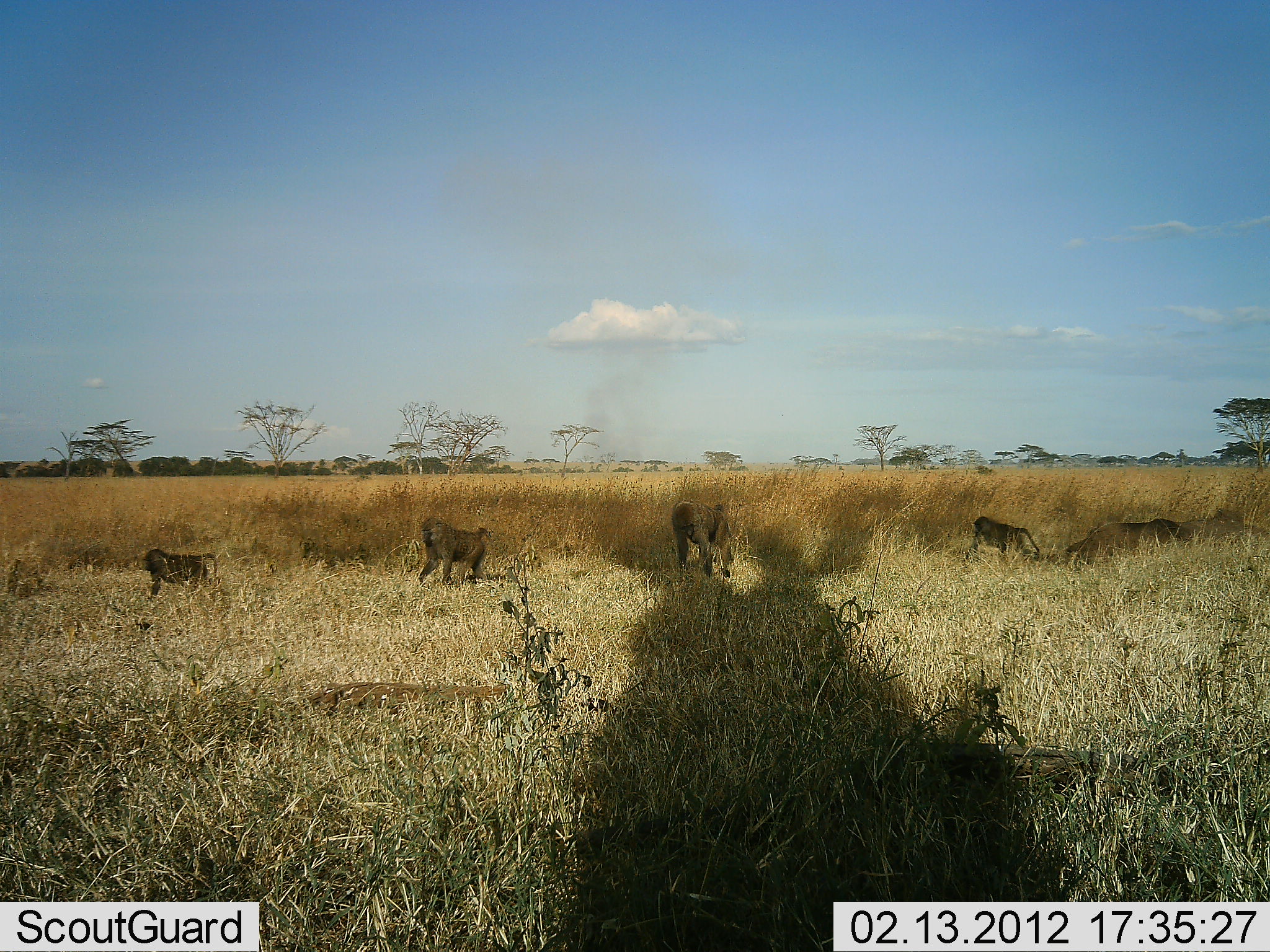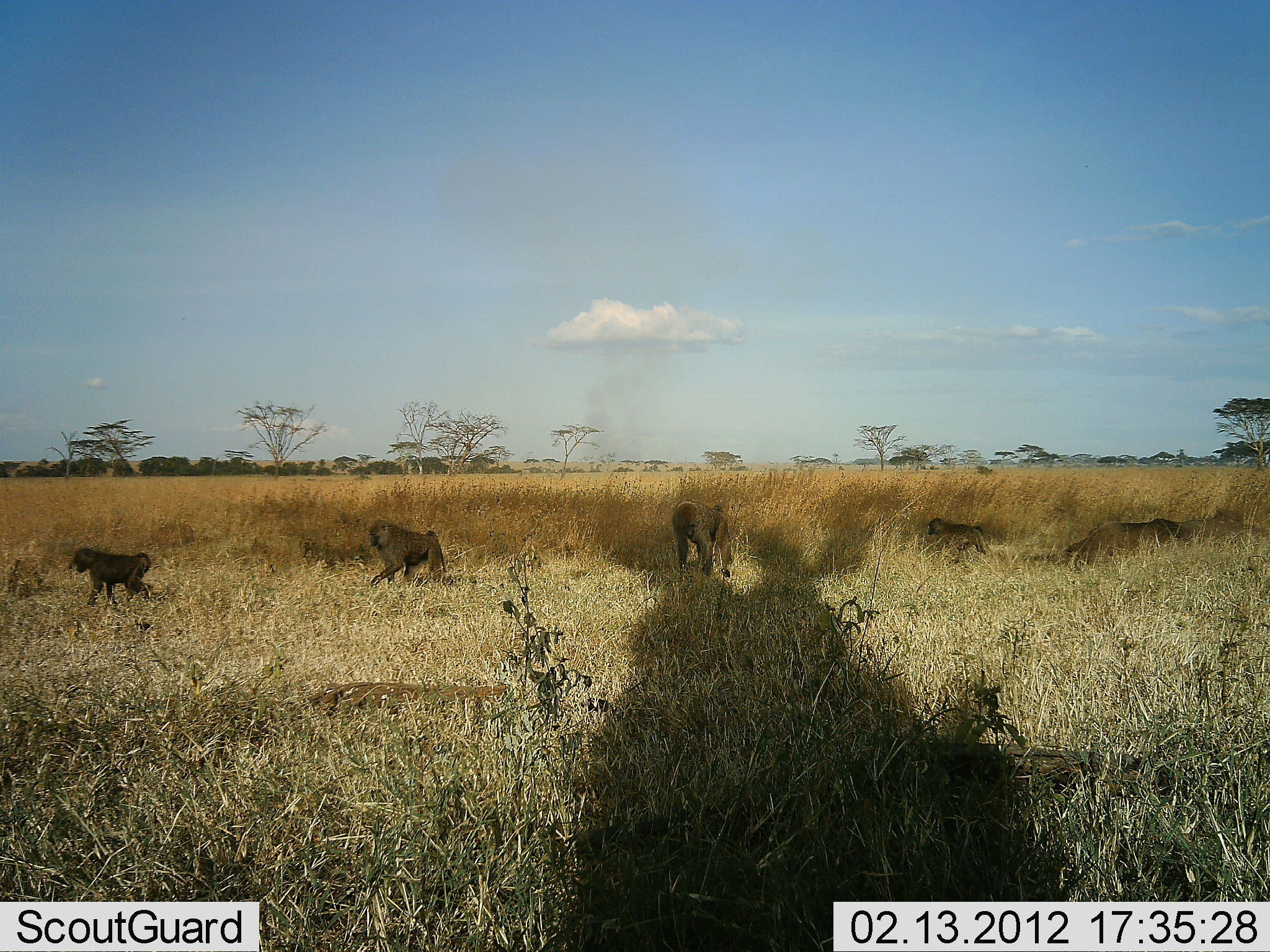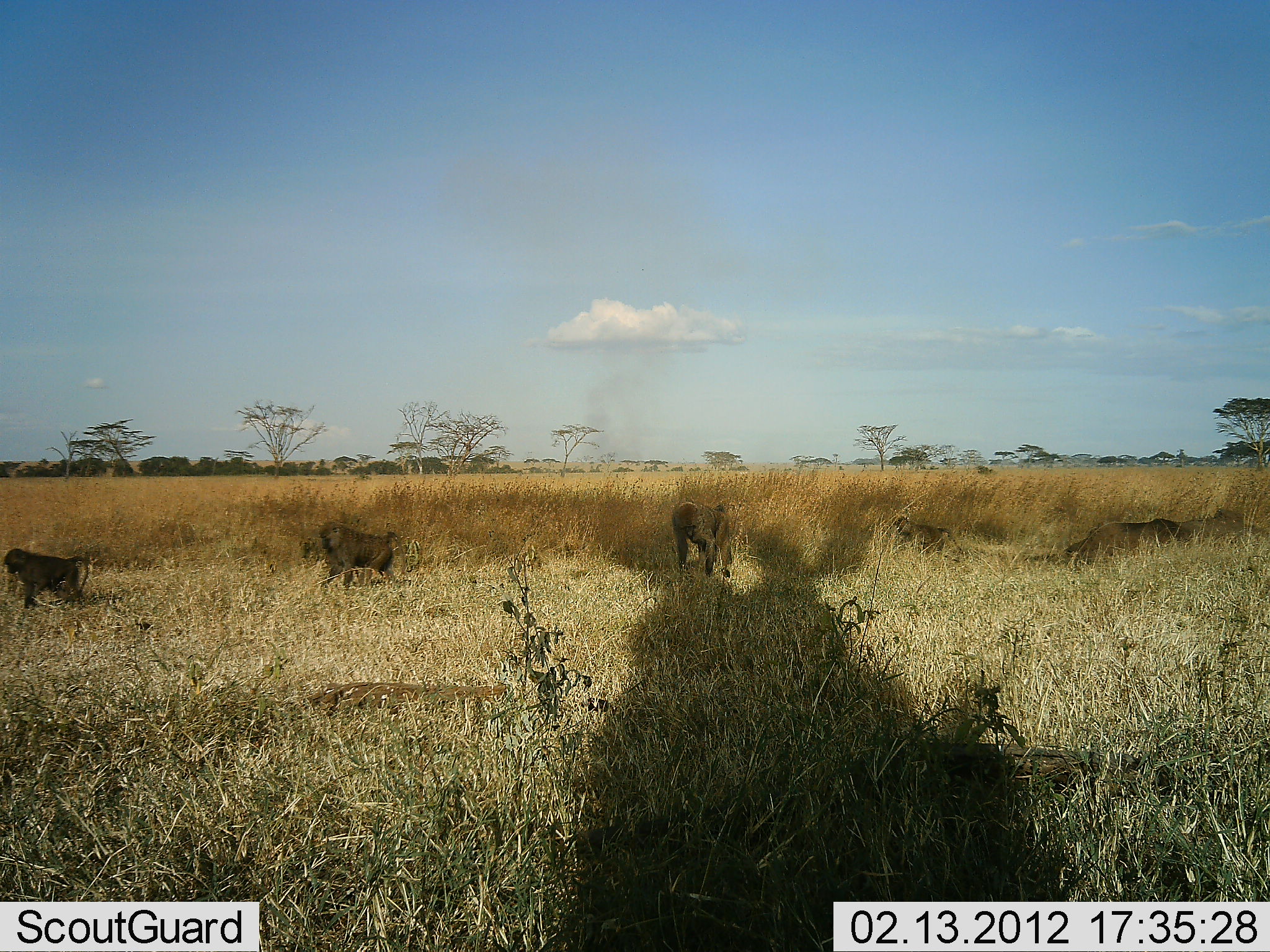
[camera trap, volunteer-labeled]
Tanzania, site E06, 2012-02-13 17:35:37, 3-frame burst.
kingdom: Animalia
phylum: Chordata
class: Mammalia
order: Primates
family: Cercopithecidae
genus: Papio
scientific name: Papio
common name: baboon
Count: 4.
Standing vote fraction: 20%.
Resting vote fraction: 0%.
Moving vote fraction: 100%.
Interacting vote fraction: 0%.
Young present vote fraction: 7%.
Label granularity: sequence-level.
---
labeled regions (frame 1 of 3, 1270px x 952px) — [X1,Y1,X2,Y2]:
animal: [415,517,491,589]; [672,498,736,582]; [143,548,220,602]; [961,516,1041,564]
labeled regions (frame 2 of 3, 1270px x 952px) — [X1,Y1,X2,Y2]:
animal: [365,517,447,586]; [70,547,154,608]; [673,498,735,580]; [926,517,989,557]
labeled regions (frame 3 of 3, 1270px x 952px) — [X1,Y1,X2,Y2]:
animal: [316,522,407,588]; [669,499,736,580]; [3,549,90,610]; [890,516,970,560]